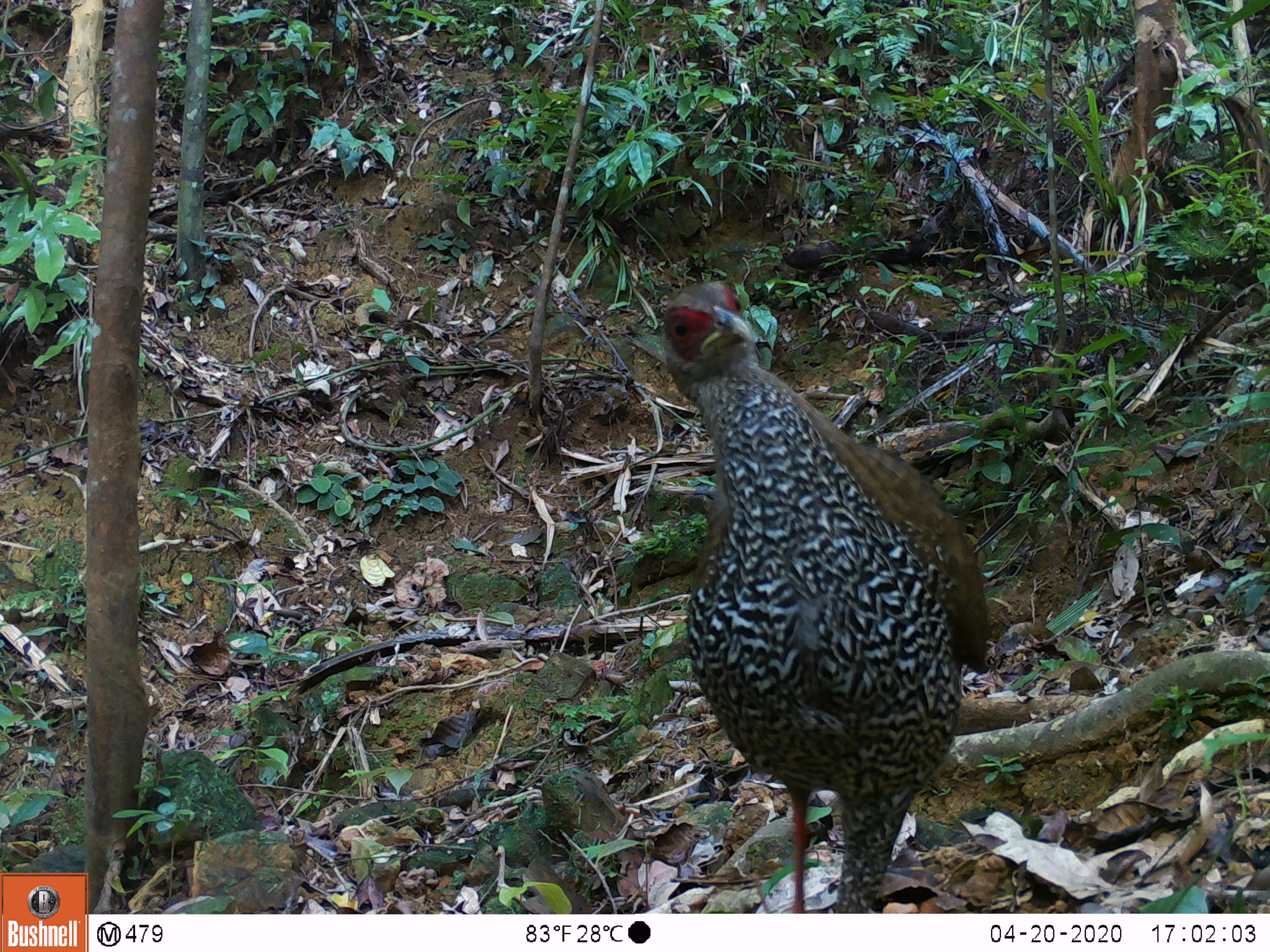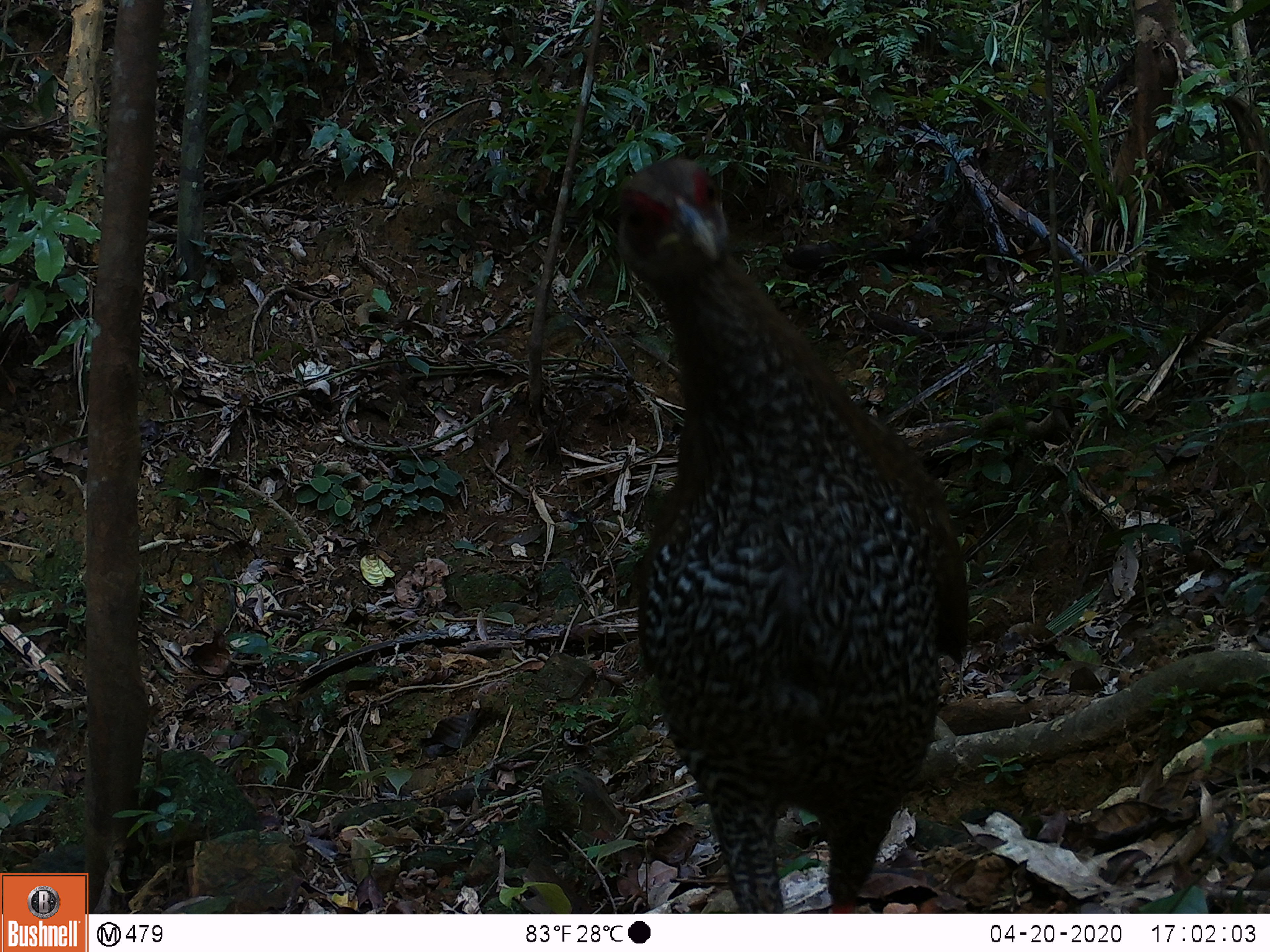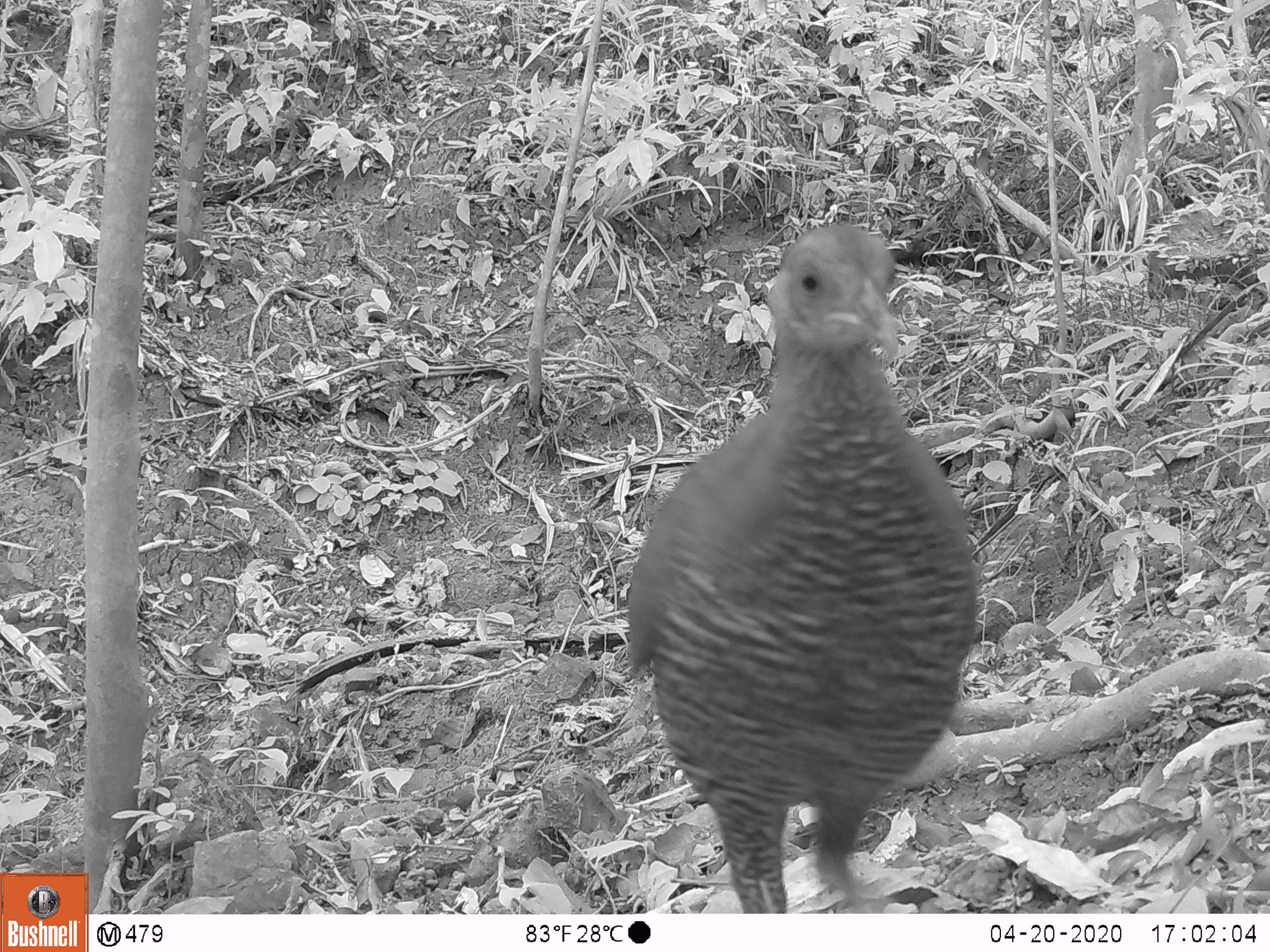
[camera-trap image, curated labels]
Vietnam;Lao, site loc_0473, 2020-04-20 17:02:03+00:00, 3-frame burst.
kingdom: Animalia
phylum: Chordata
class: Aves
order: Galliformes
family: Phasianidae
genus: Lophura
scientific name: Lophura nycthemera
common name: silver pheasant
Silver pheasant (Lophura nycthemera). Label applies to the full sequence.